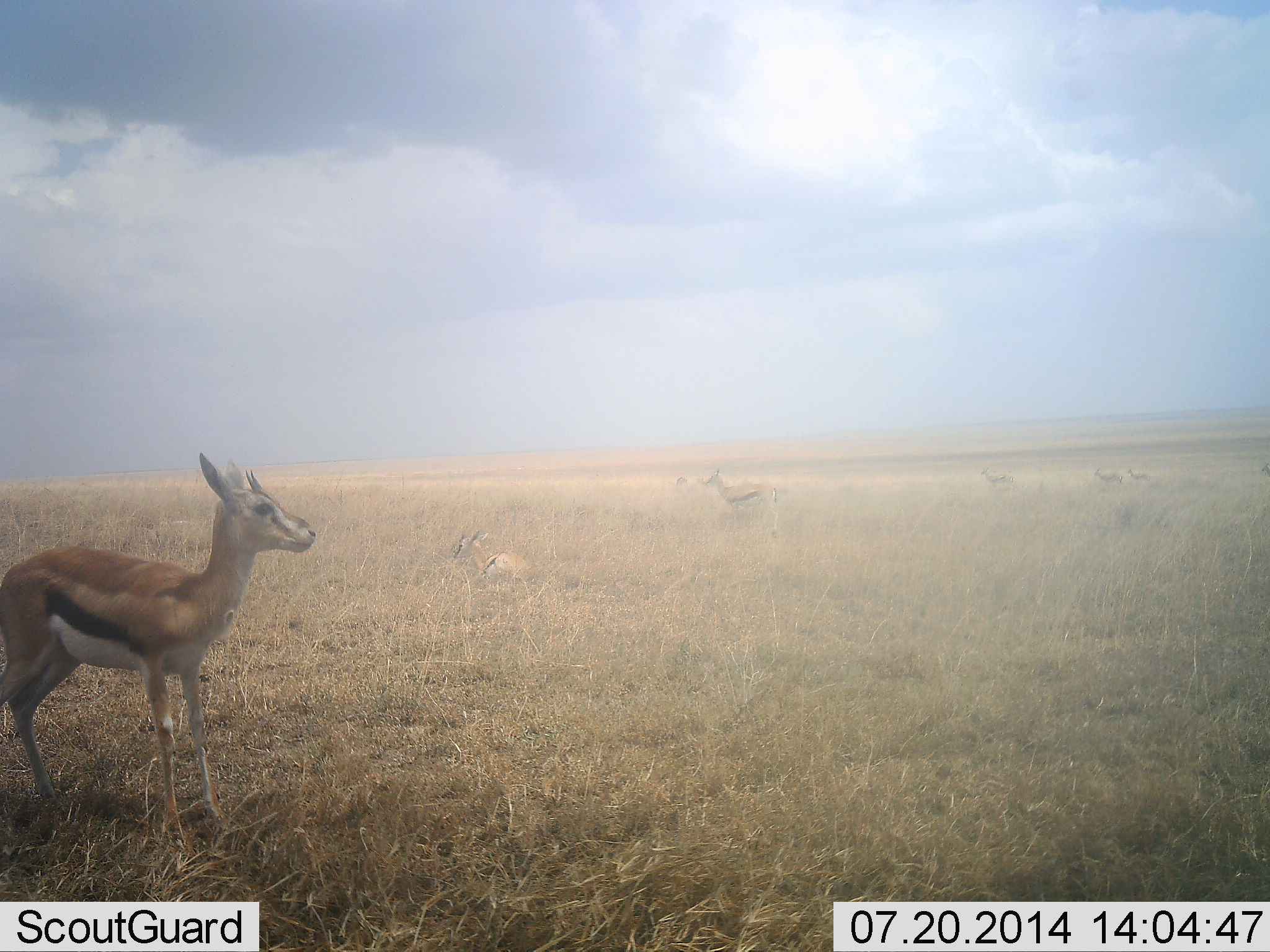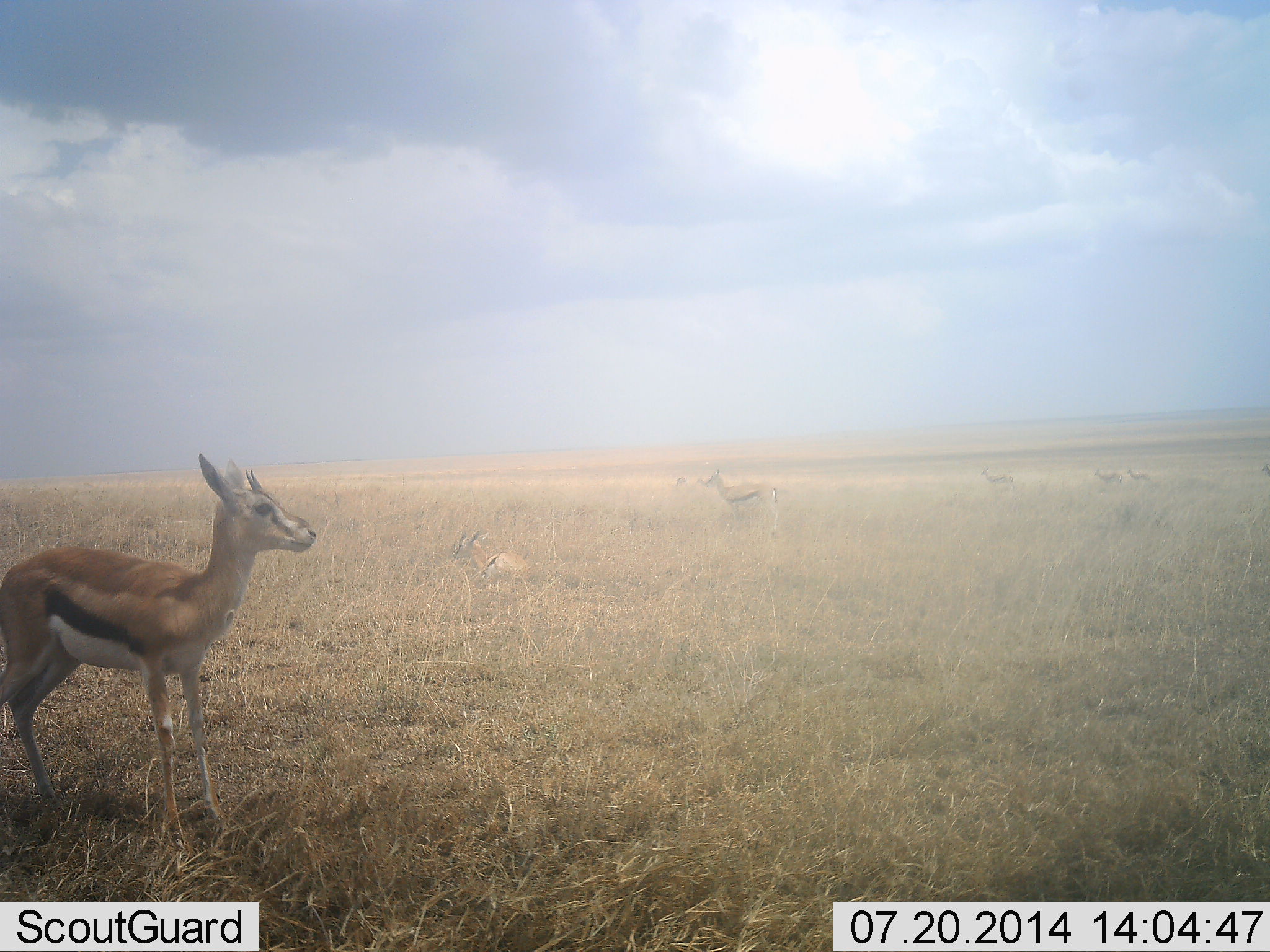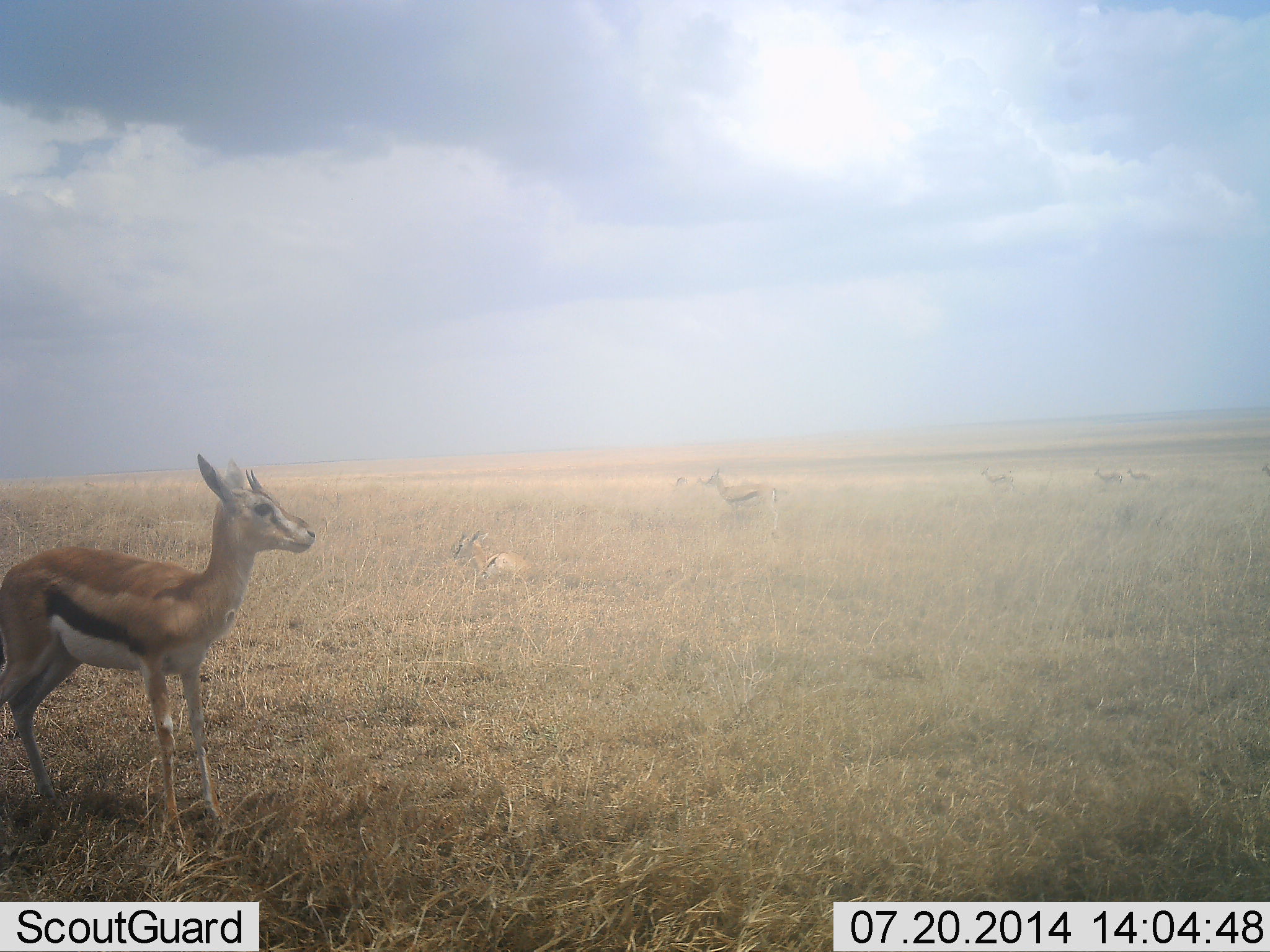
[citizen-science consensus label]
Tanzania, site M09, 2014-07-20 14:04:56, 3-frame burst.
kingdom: Animalia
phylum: Chordata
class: Mammalia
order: Artiodactyla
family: Bovidae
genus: Eudorcas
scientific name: Eudorcas thomsonii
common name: thomson's gazelle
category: gazellethomsons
Gazellethomsons (thomson's gazelle) (Eudorcas thomsonii), count 7. Behavior (volunteer vote fractions): standing 100%, resting 60%, moving 0%, interacting 0%. Young present (vote fraction): 10%. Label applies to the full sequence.